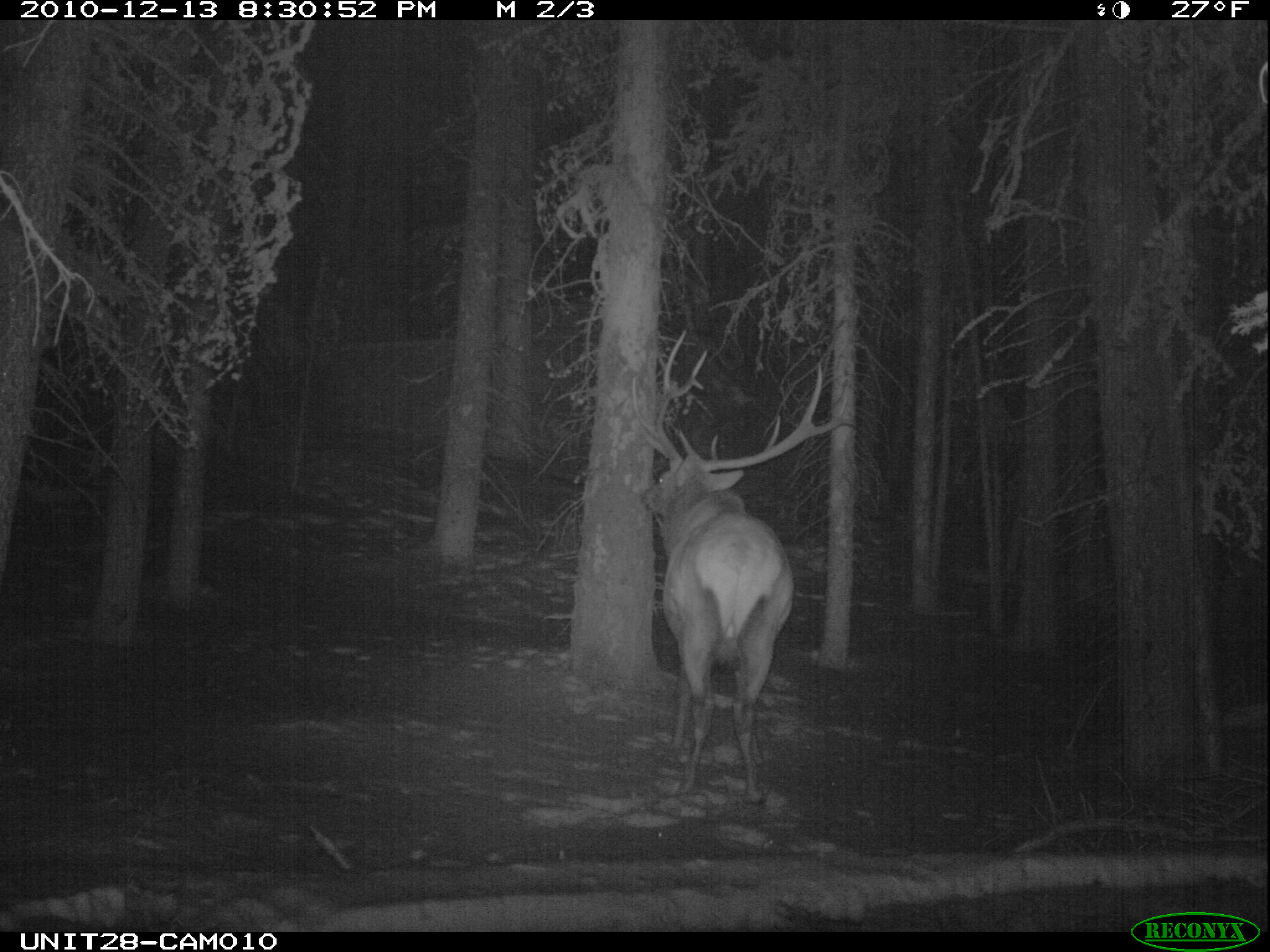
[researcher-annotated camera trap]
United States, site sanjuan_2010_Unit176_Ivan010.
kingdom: Animalia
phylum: Chordata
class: Mammalia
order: Artiodactyla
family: Cervidae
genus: Cervus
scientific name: Cervus elaphus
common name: red deer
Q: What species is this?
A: Cervus elaphus (red deer).